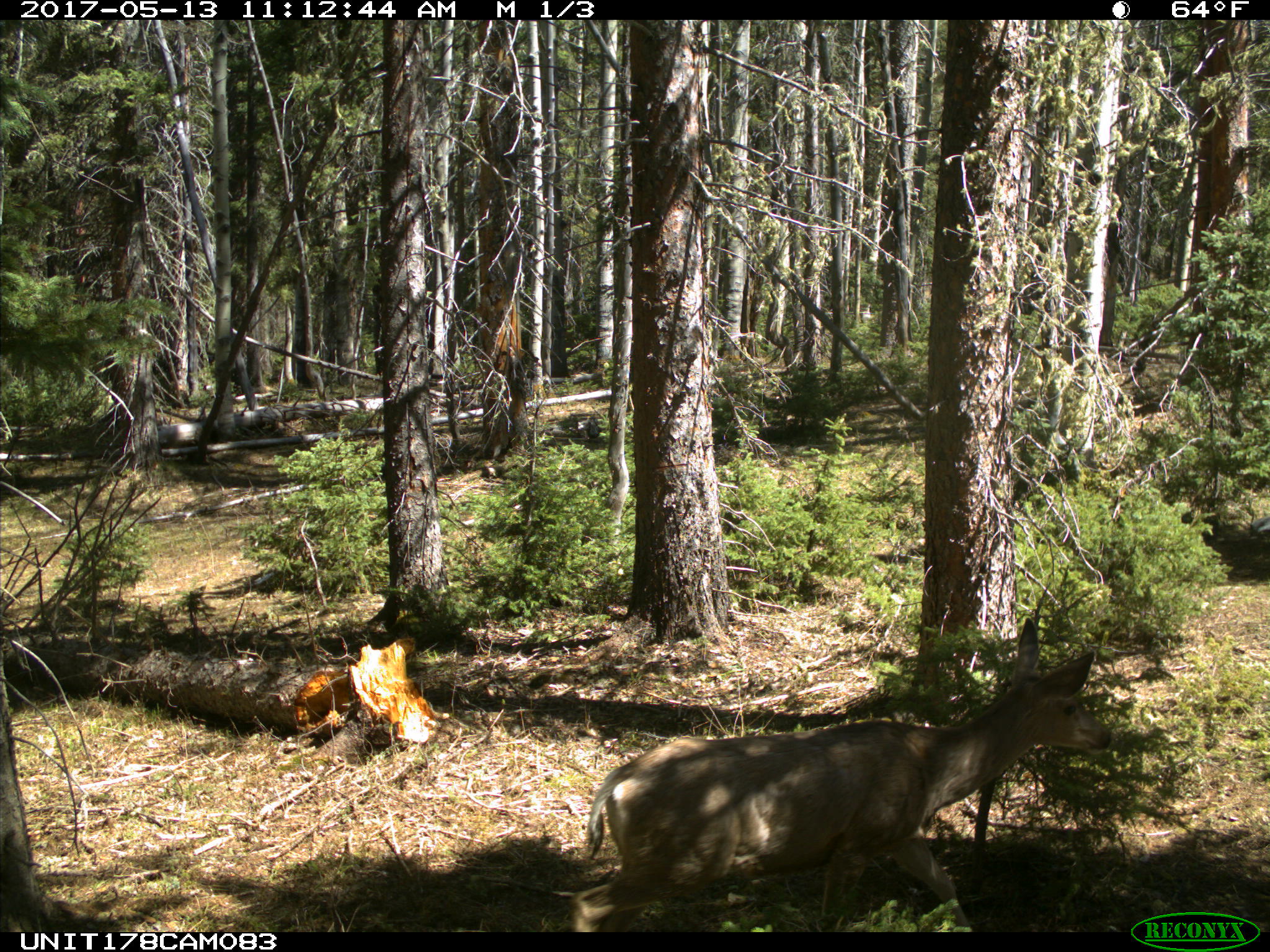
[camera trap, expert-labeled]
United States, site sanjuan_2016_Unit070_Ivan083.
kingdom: Animalia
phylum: Chordata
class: Mammalia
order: Artiodactyla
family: Cervidae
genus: Odocoileus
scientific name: Odocoileus hemionus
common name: mule deer